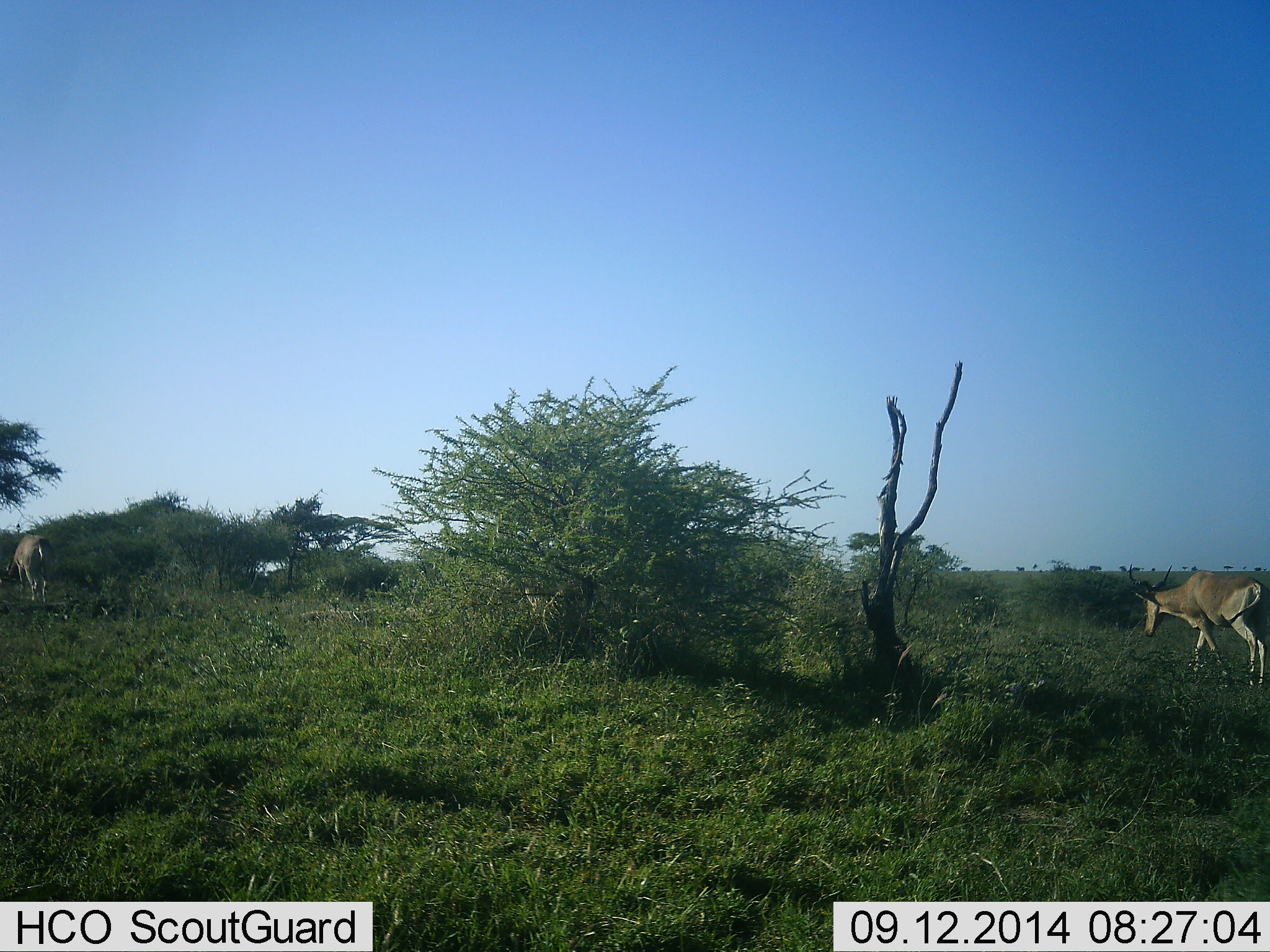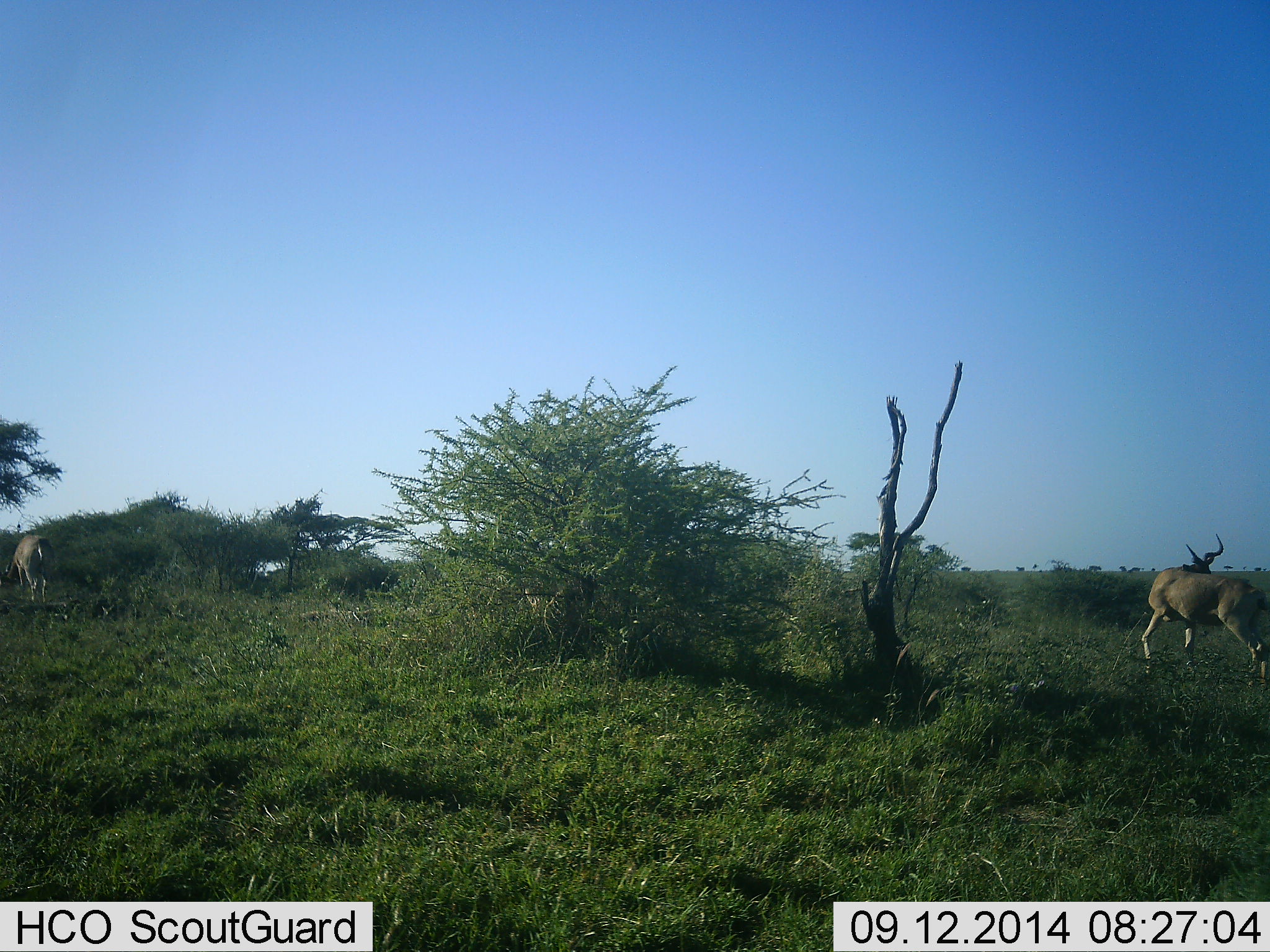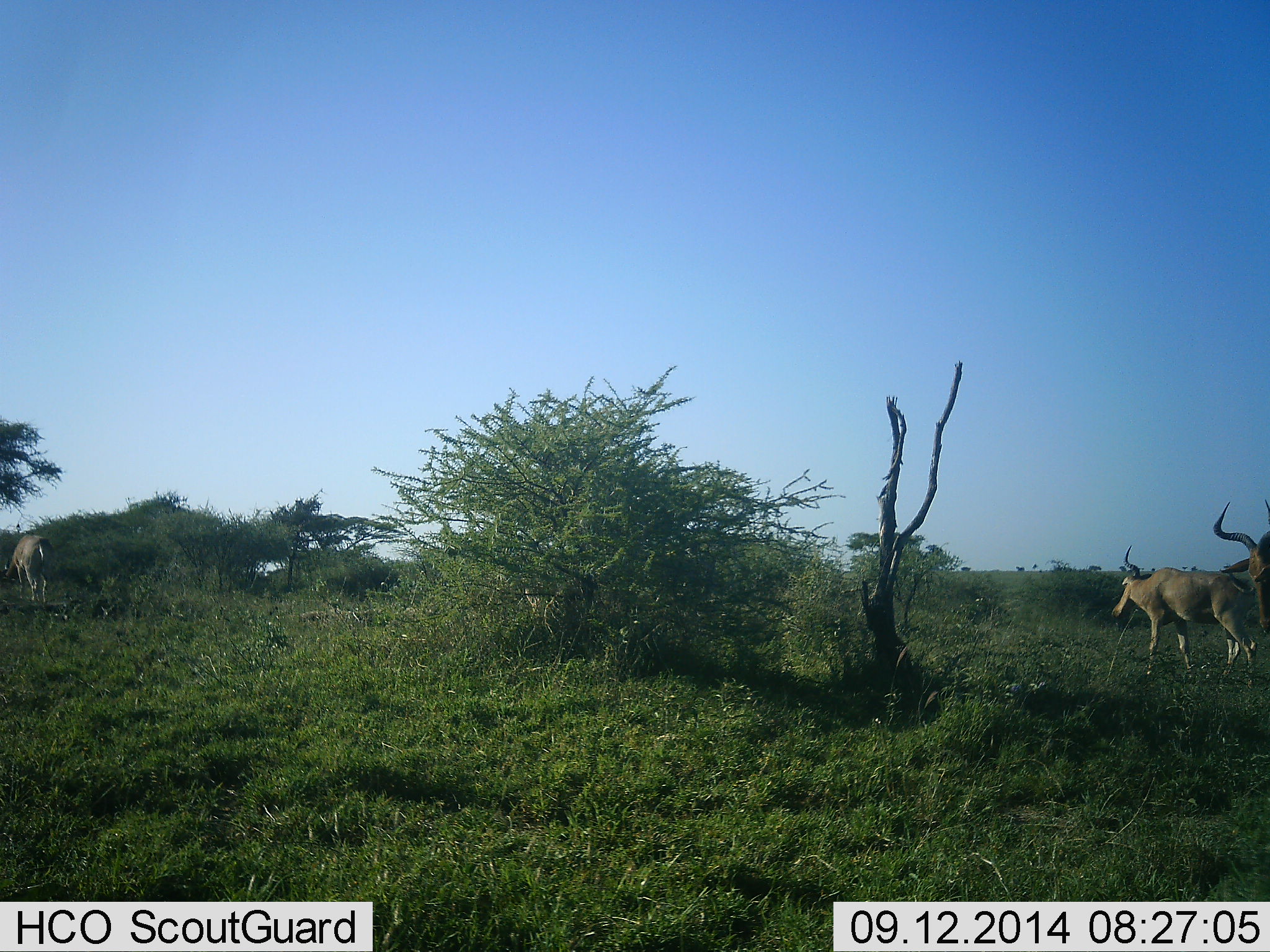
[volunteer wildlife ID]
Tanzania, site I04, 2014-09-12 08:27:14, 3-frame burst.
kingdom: Animalia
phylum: Chordata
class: Mammalia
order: Artiodactyla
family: Bovidae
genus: Alcelaphus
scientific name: Alcelaphus buselaphus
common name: hartebeest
Hartebeest (Alcelaphus buselaphus), count 3. Behavior (volunteer vote fractions): standing 70%, resting 0%, moving 50%, interacting 10%. Young present (vote fraction): 0%. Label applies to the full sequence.